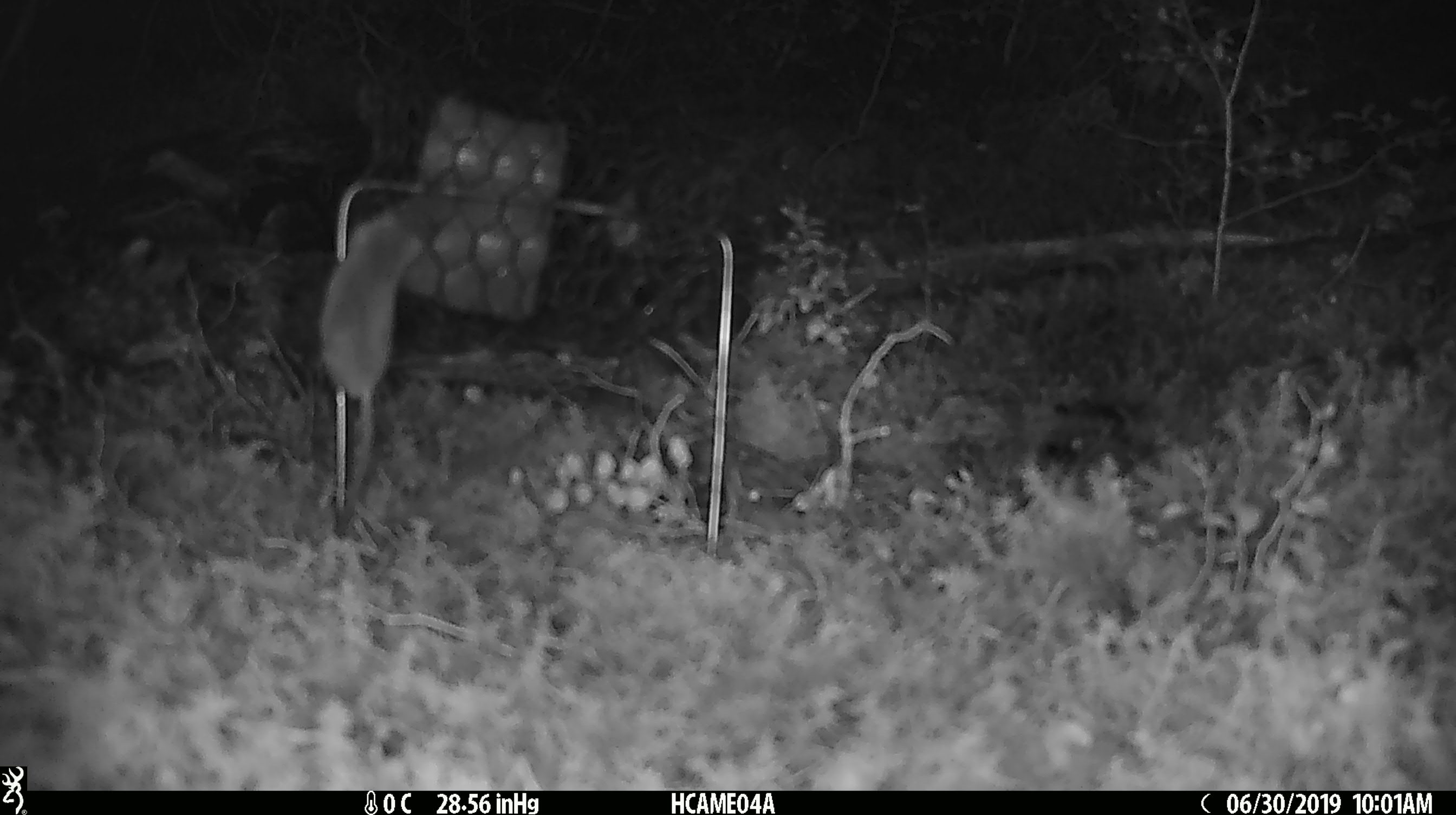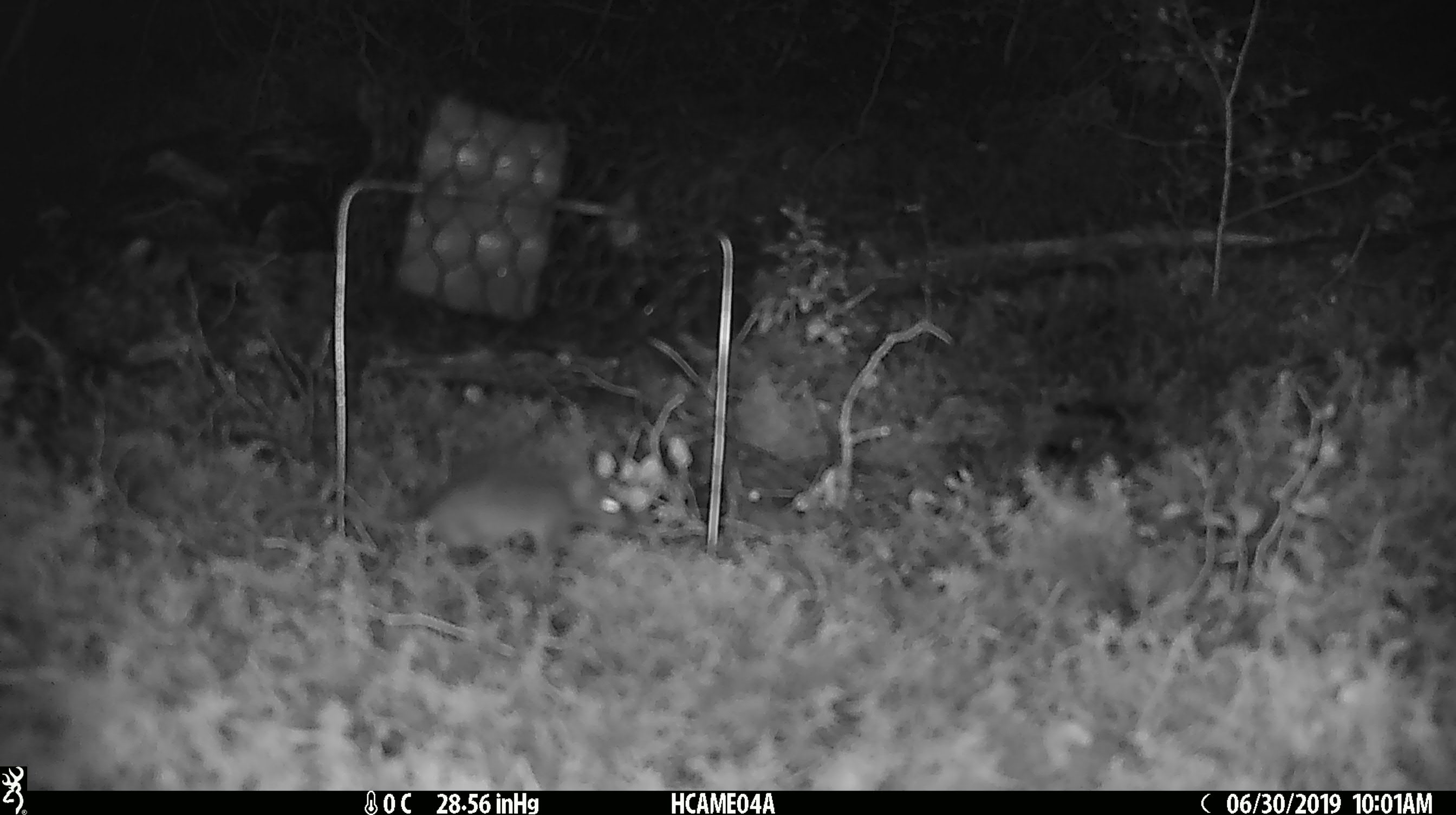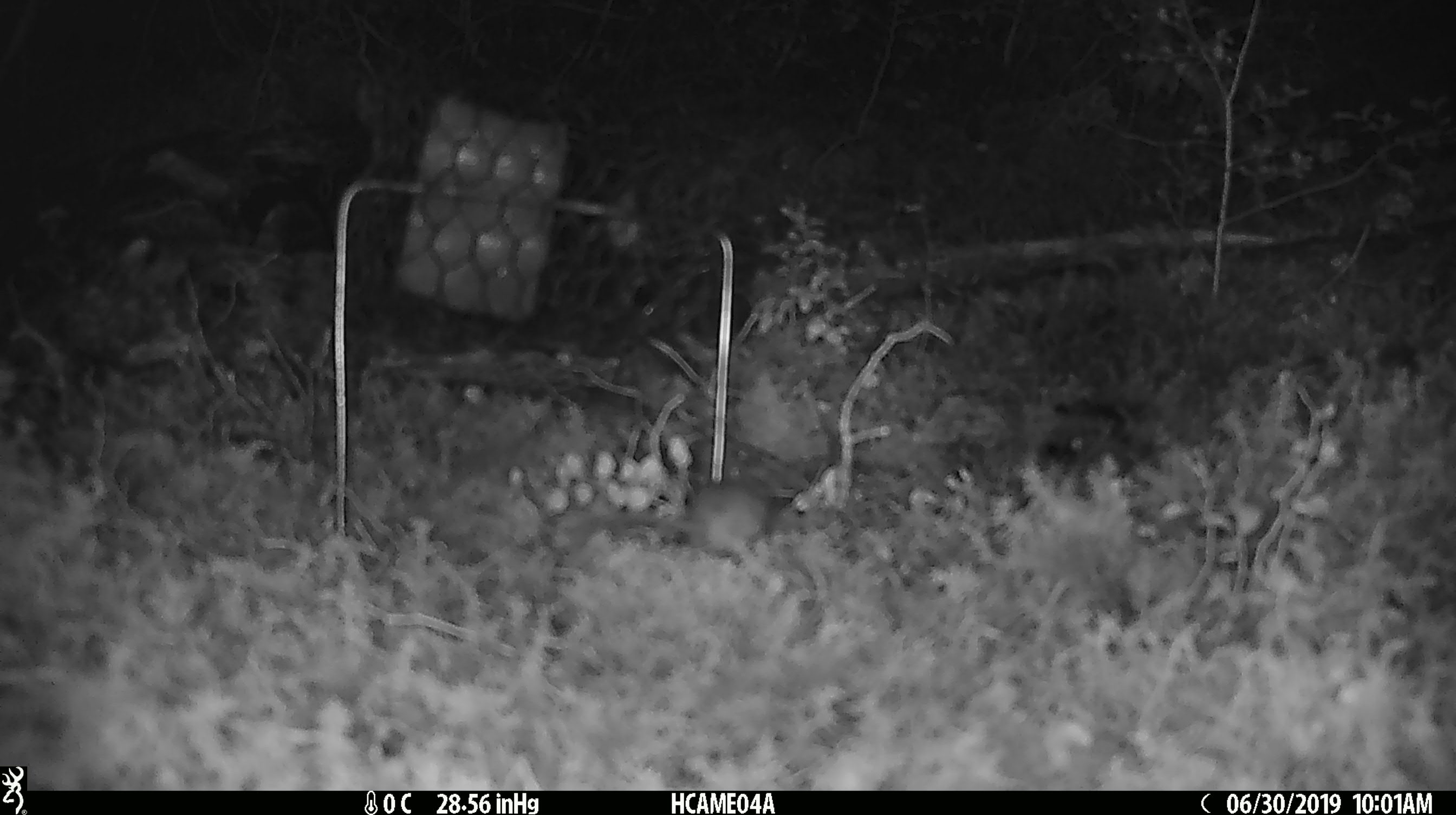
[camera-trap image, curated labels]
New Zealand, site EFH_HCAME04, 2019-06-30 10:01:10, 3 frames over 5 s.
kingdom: Animalia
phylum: Chordata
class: Mammalia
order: Rodentia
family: Muridae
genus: Mus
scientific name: Mus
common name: mouse